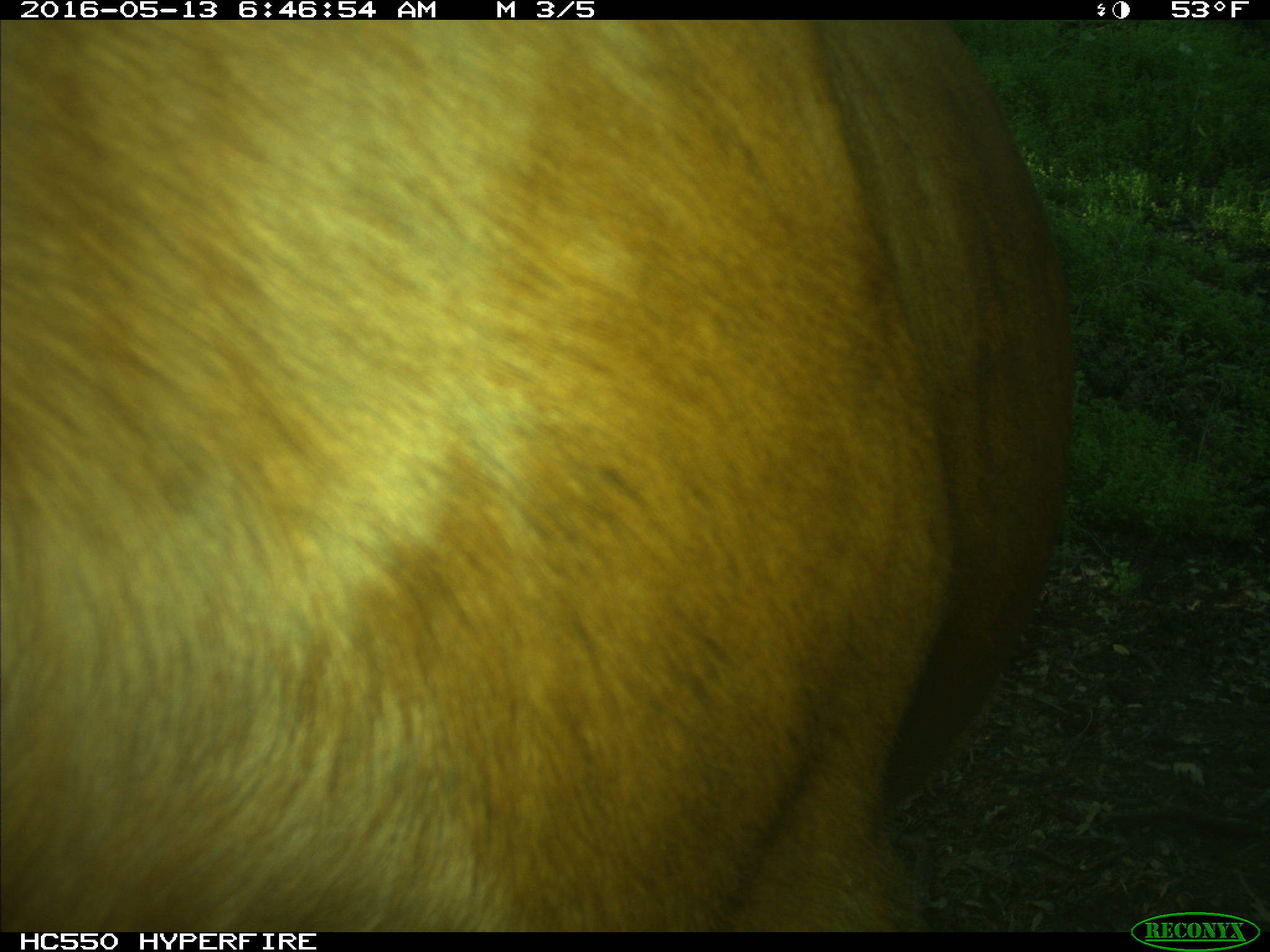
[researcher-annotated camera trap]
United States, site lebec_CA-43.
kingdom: Animalia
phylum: Chordata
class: Mammalia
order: Artiodactyla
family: Bovidae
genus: Bos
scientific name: Bos taurus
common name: domestic cow